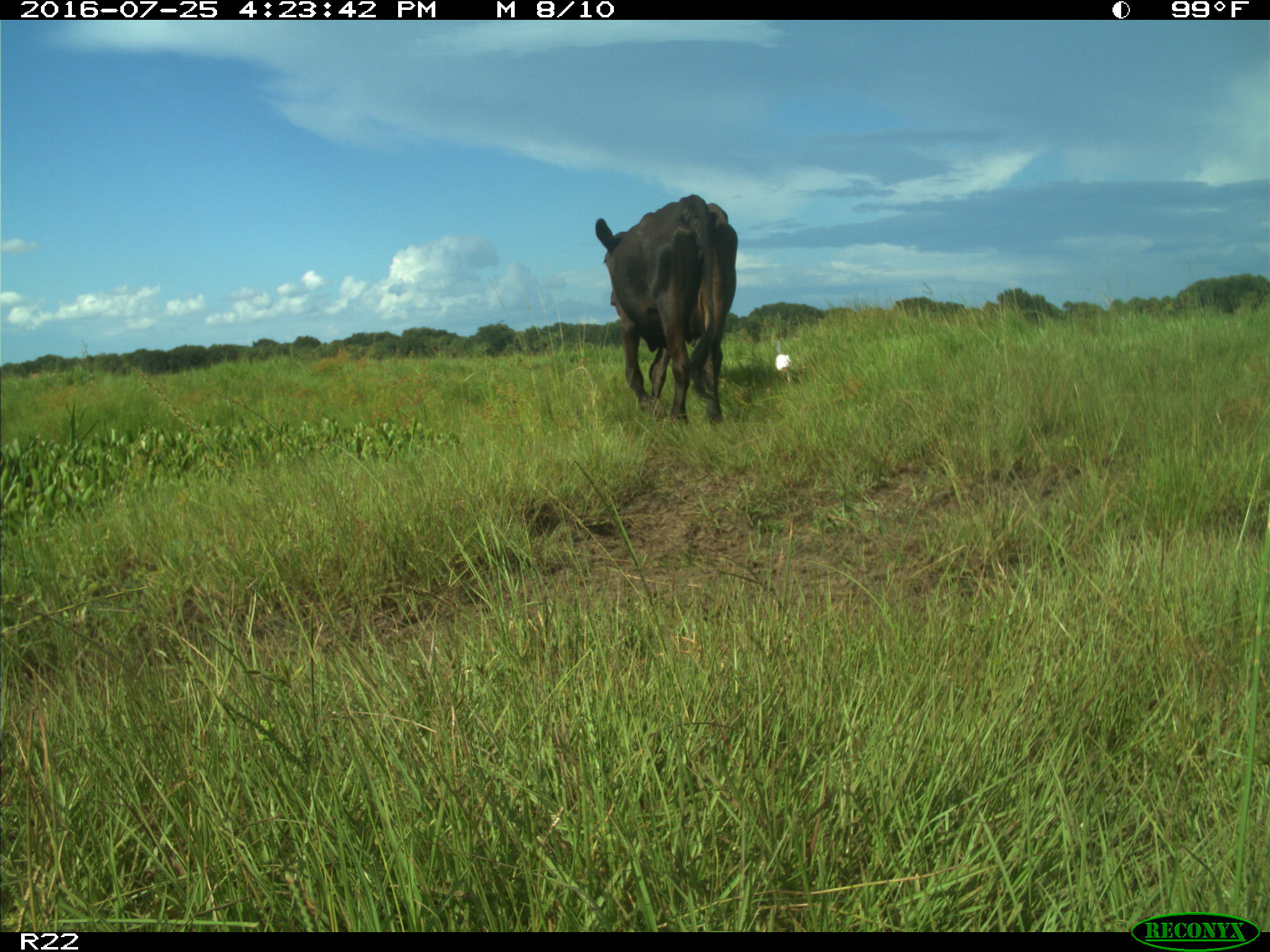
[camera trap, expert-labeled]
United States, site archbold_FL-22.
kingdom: Animalia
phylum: Chordata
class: Mammalia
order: Artiodactyla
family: Bovidae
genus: Bos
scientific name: Bos taurus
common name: domestic cow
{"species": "Bos taurus (domestic cow)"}